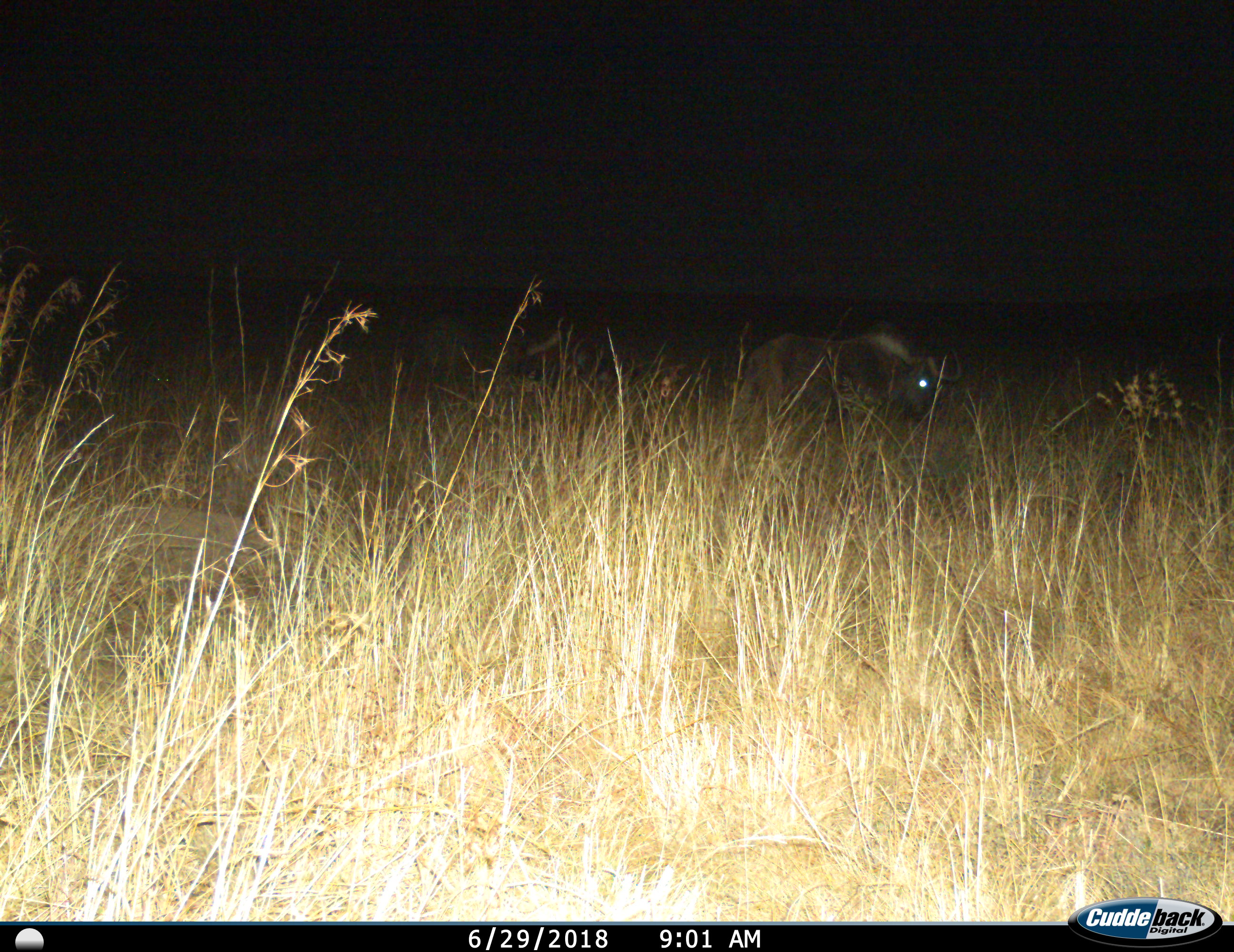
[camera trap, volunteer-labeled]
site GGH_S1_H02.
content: unidentified animal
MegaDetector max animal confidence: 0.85